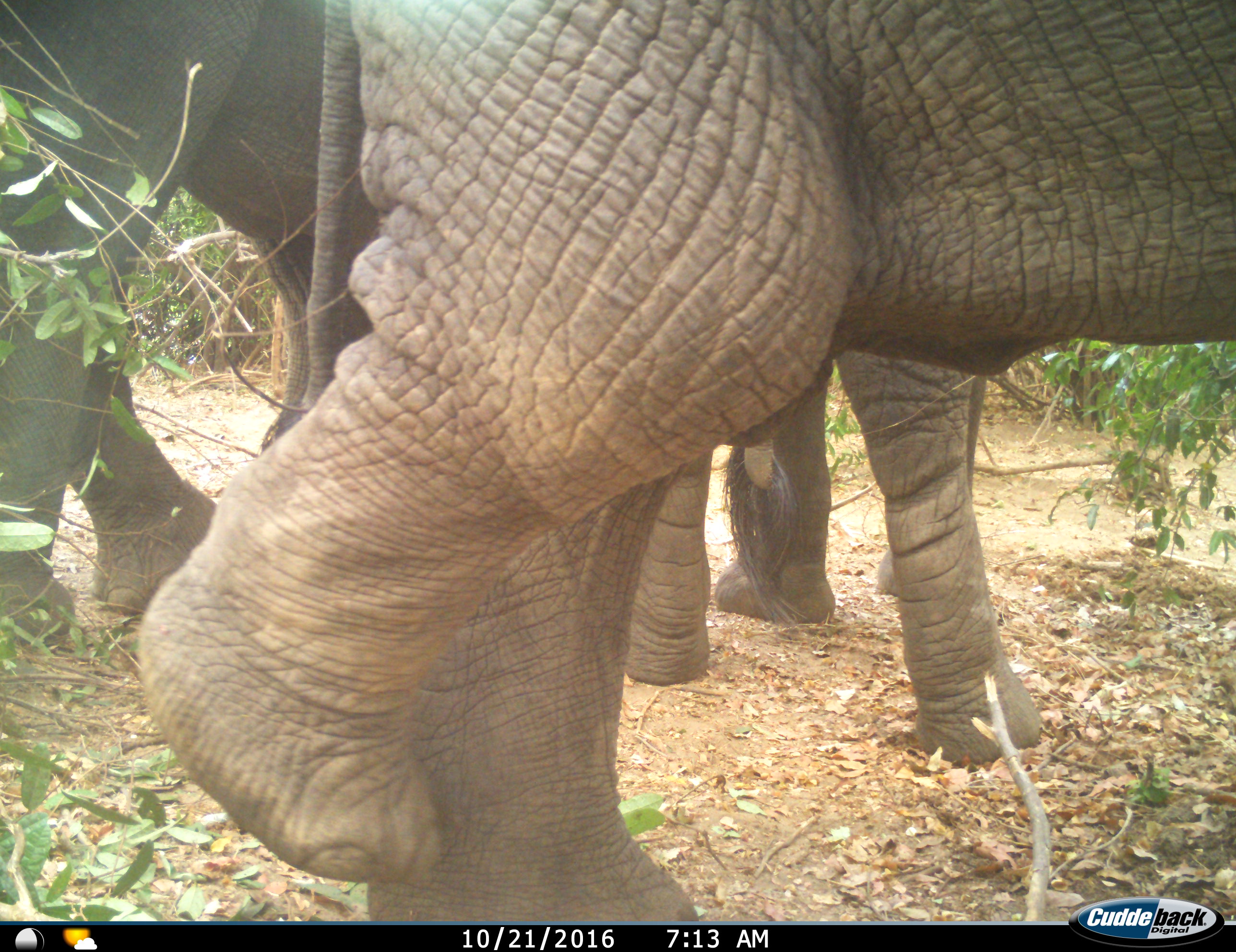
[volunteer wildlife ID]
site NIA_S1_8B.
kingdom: Animalia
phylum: Chordata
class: Mammalia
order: Proboscidea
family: Elephantidae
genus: Loxodonta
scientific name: Loxodonta africana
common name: african bush elephant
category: elephant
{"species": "elephant (african bush elephant) (Loxodonta africana)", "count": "3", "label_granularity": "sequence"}